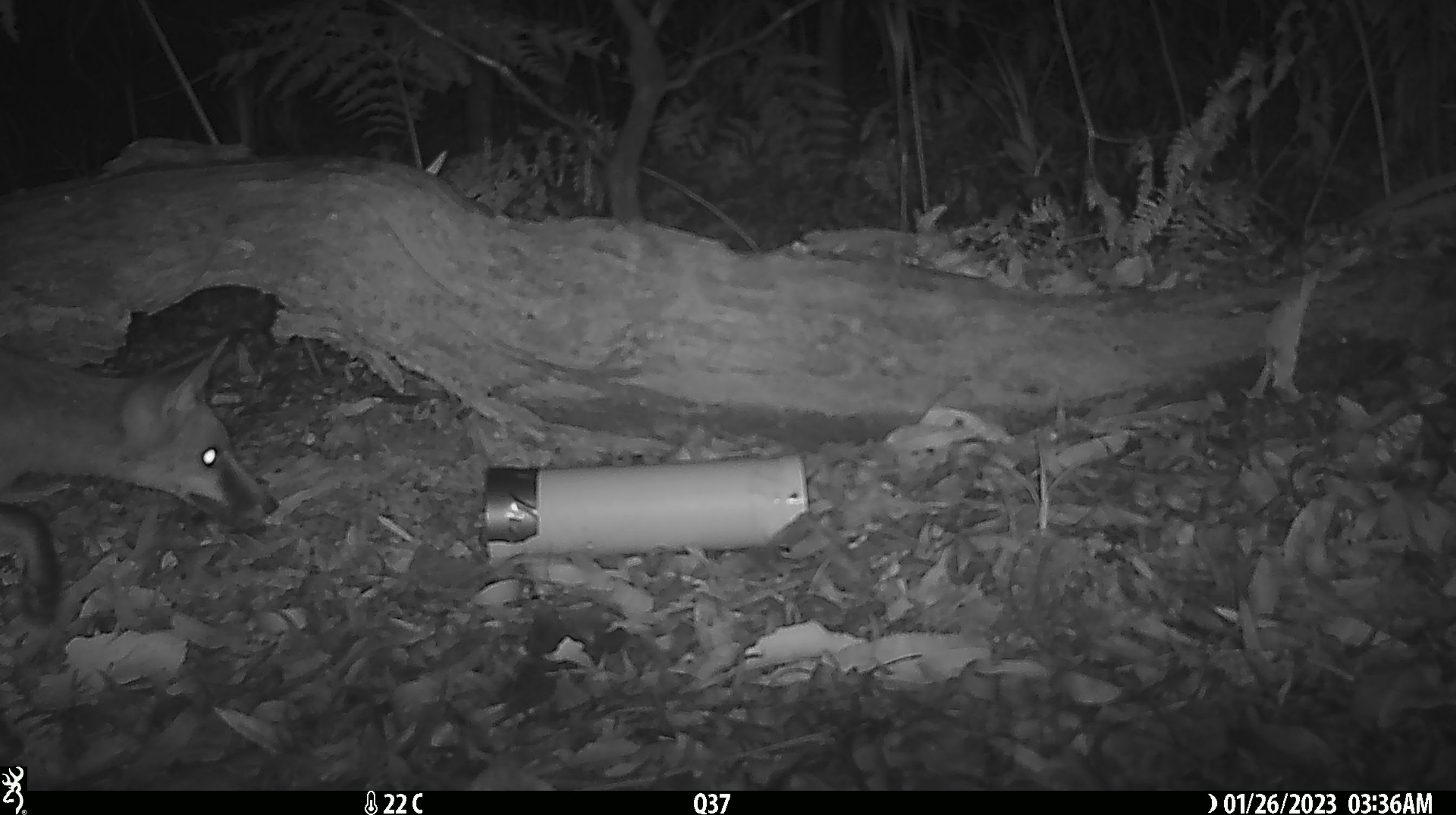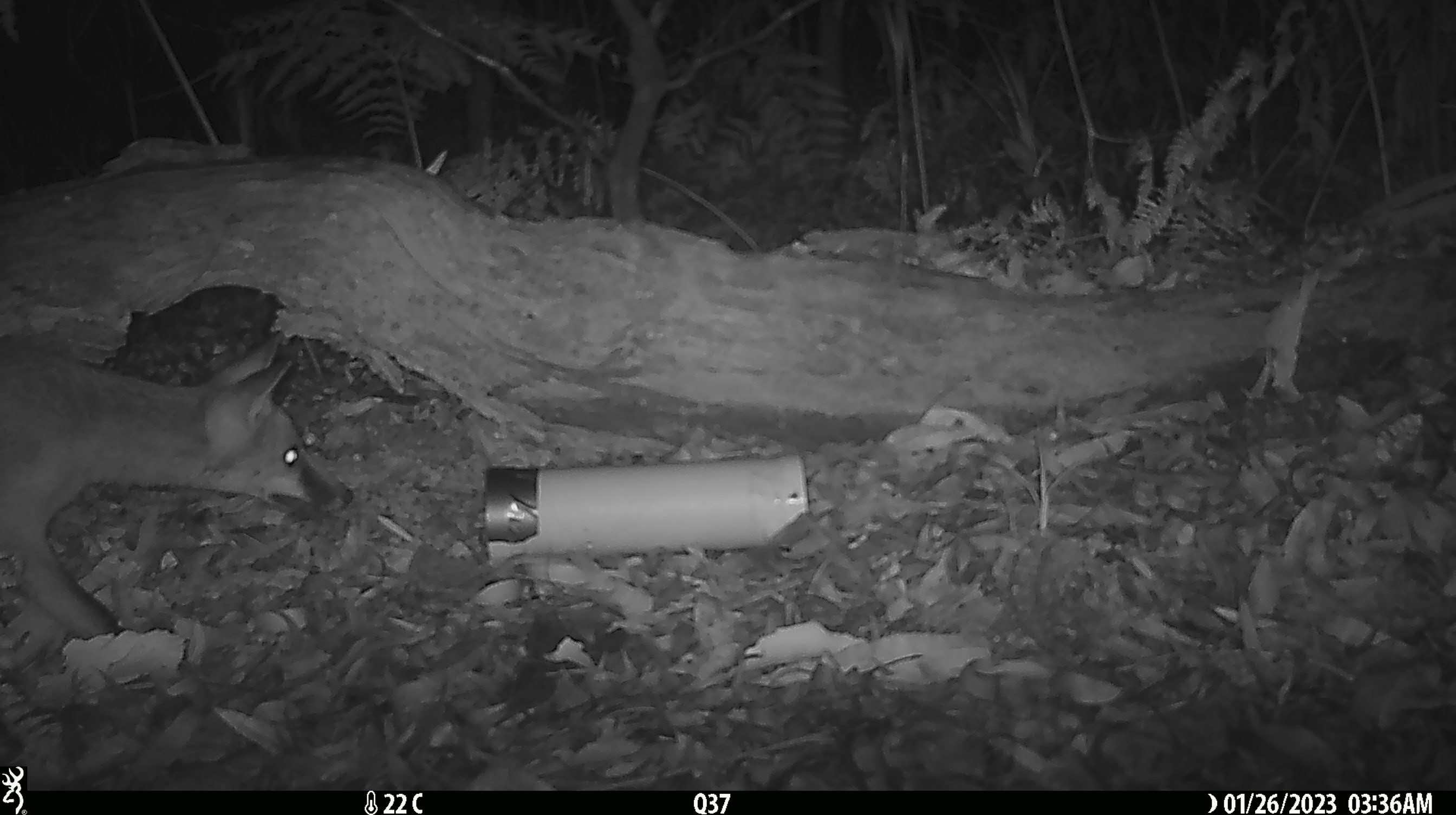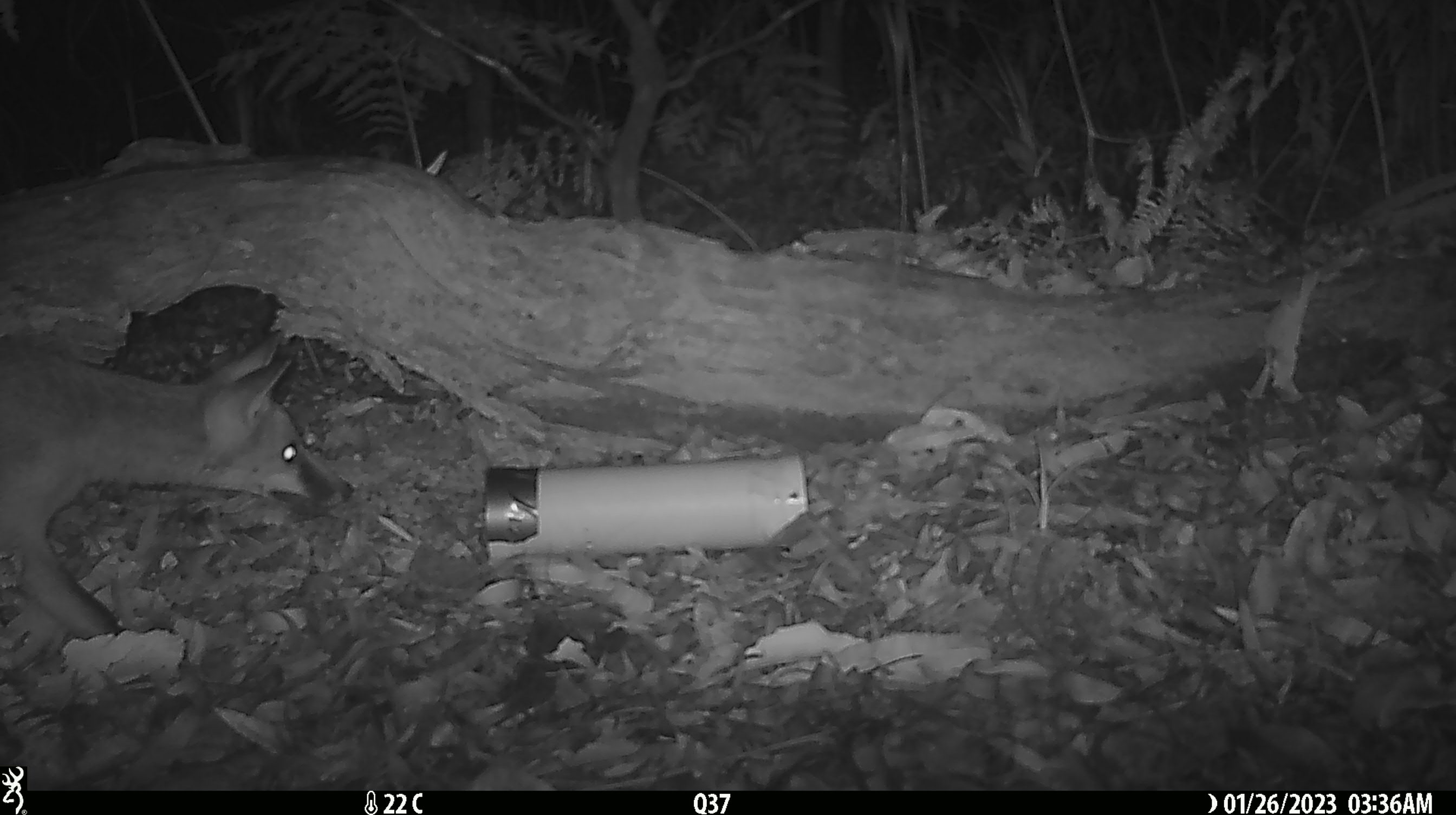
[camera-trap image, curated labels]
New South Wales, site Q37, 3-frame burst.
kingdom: Animalia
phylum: Chordata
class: Mammalia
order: Carnivora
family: Canidae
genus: Vulpes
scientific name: Vulpes vulpes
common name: red fox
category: fox